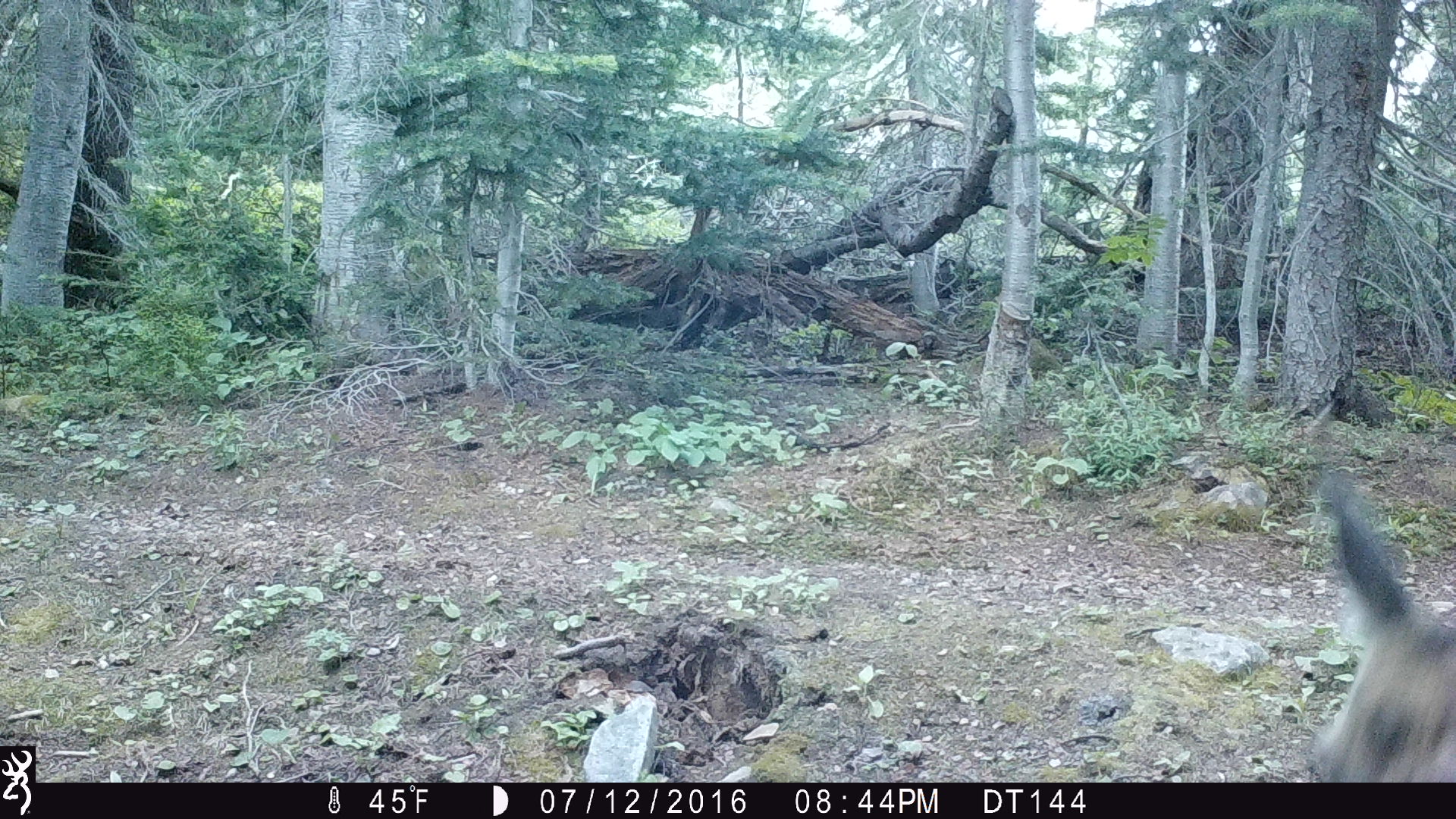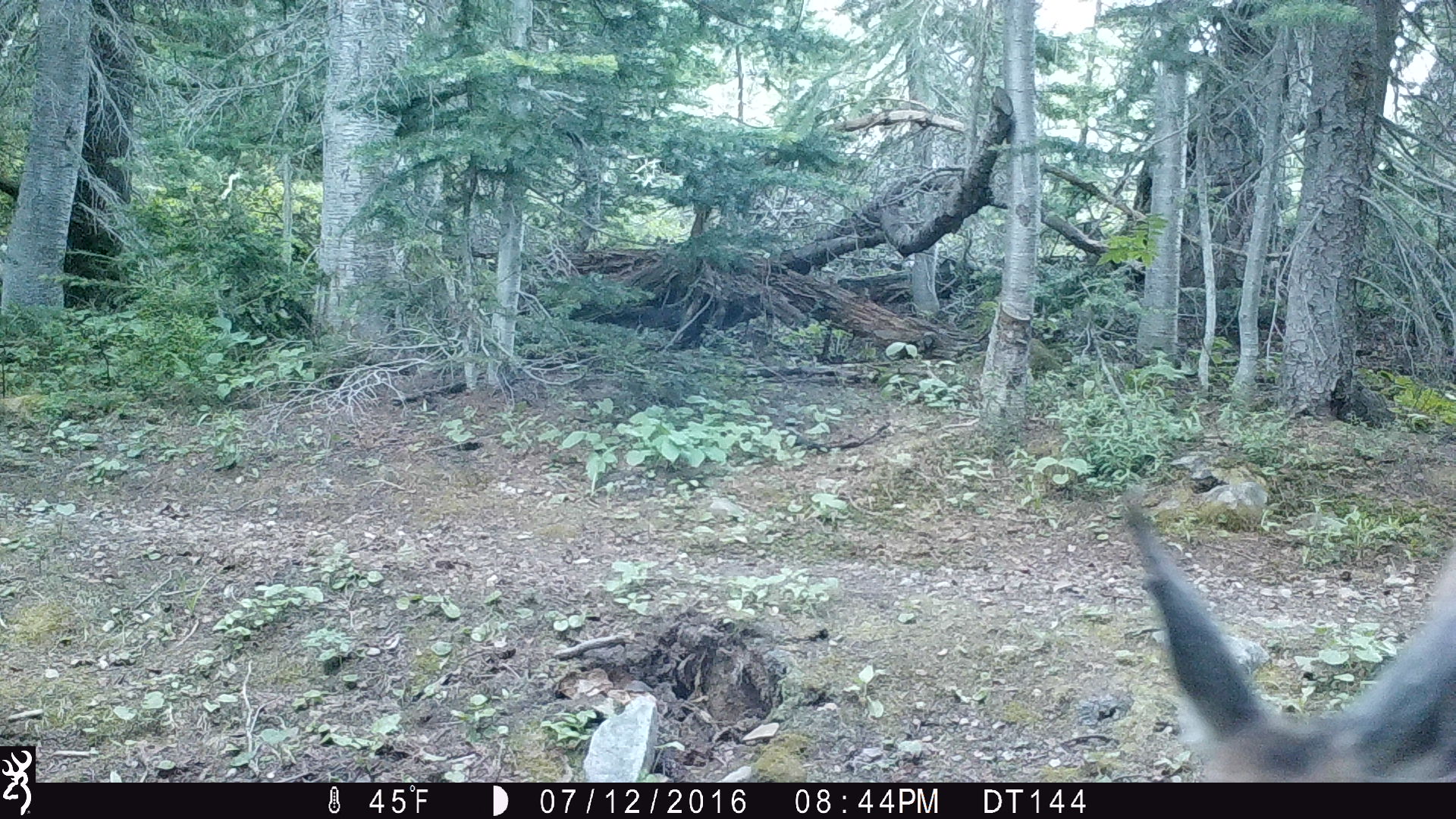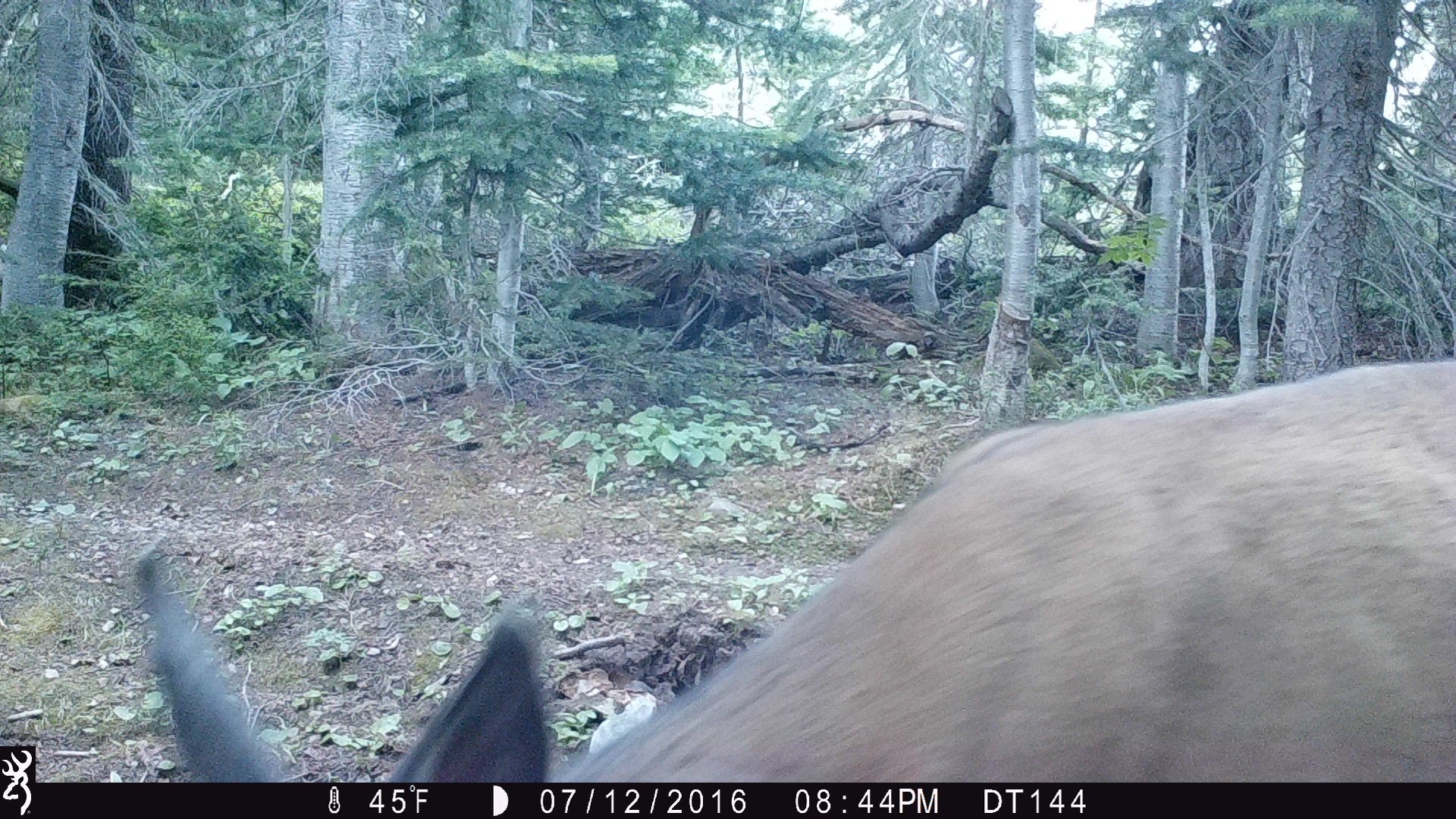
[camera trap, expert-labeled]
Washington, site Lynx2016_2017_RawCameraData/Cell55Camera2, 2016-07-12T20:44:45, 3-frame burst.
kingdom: Animalia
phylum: Chordata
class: Mammalia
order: Artiodactyla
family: Cervidae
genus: Odocoileus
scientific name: Odocoileus hemionus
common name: mule deer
Odocoileus hemionus (mule deer). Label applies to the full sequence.